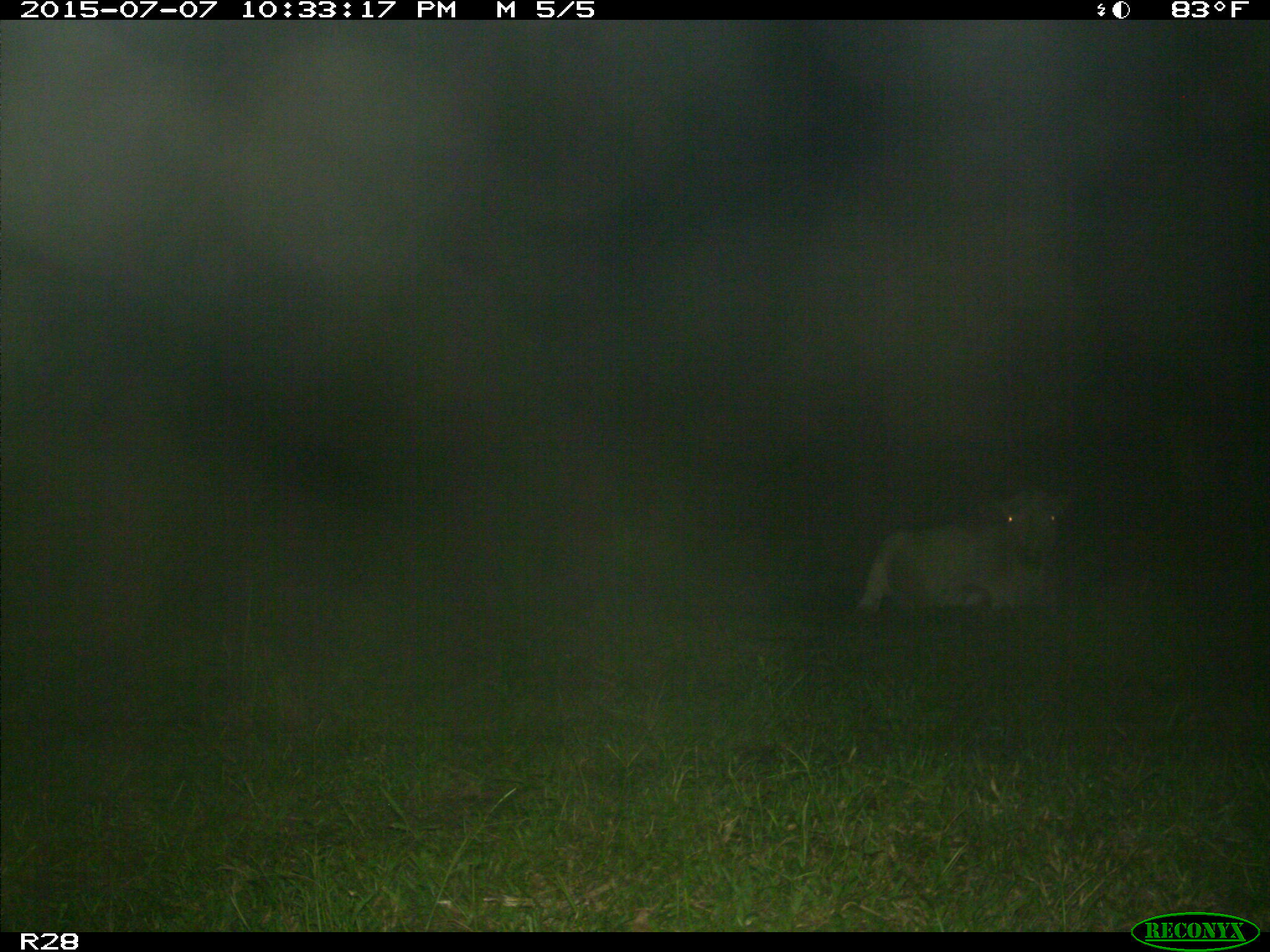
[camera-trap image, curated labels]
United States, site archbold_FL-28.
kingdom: Animalia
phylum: Chordata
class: Mammalia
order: Artiodactyla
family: Bovidae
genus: Bos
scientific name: Bos taurus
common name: domestic cow